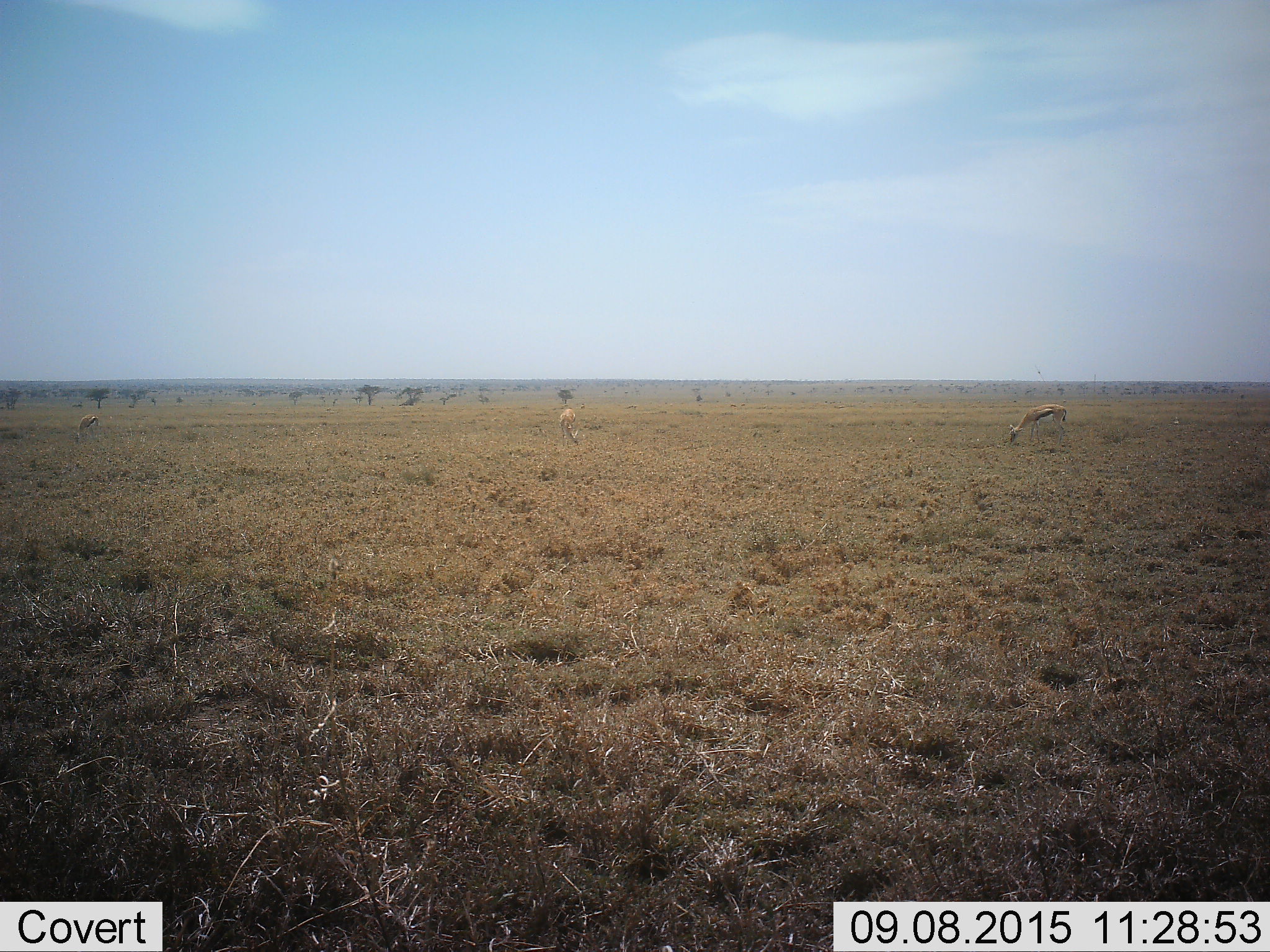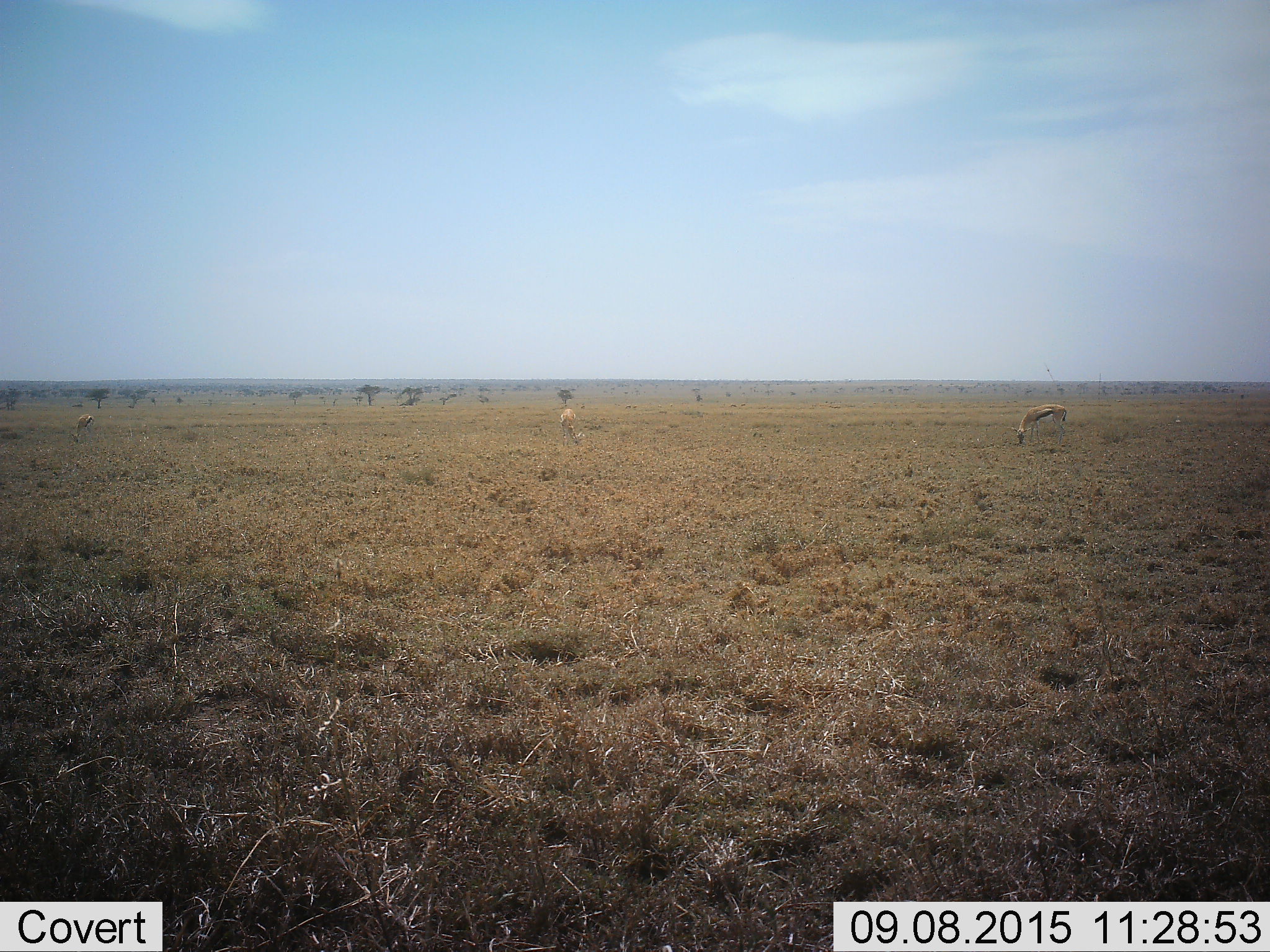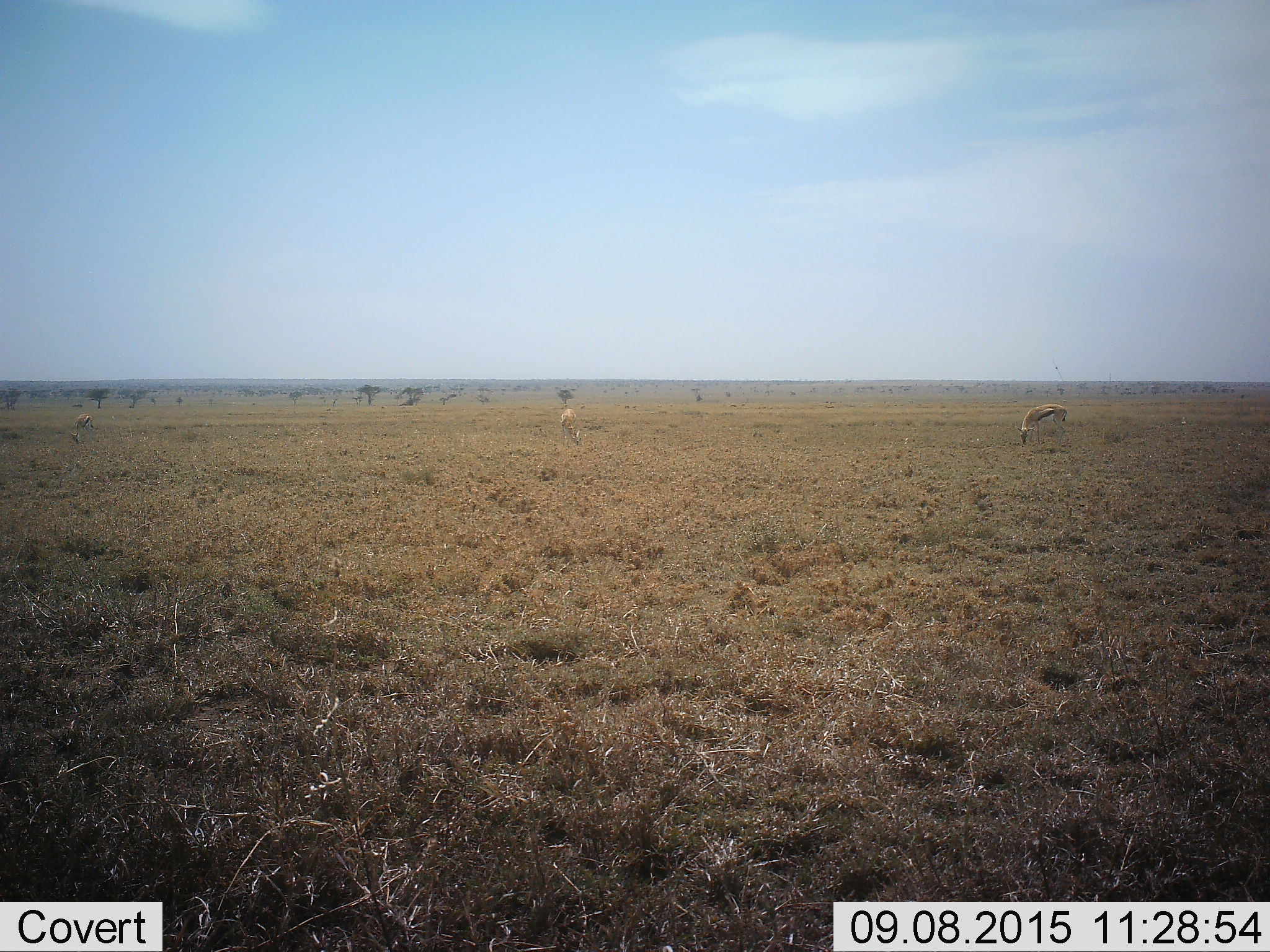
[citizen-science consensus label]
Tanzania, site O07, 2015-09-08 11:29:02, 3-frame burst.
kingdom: Animalia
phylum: Chordata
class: Mammalia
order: Artiodactyla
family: Bovidae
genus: Eudorcas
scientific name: Eudorcas thomsonii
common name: thomson's gazelle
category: gazellethomsons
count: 3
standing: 25%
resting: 0%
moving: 0%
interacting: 0%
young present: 0%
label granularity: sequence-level